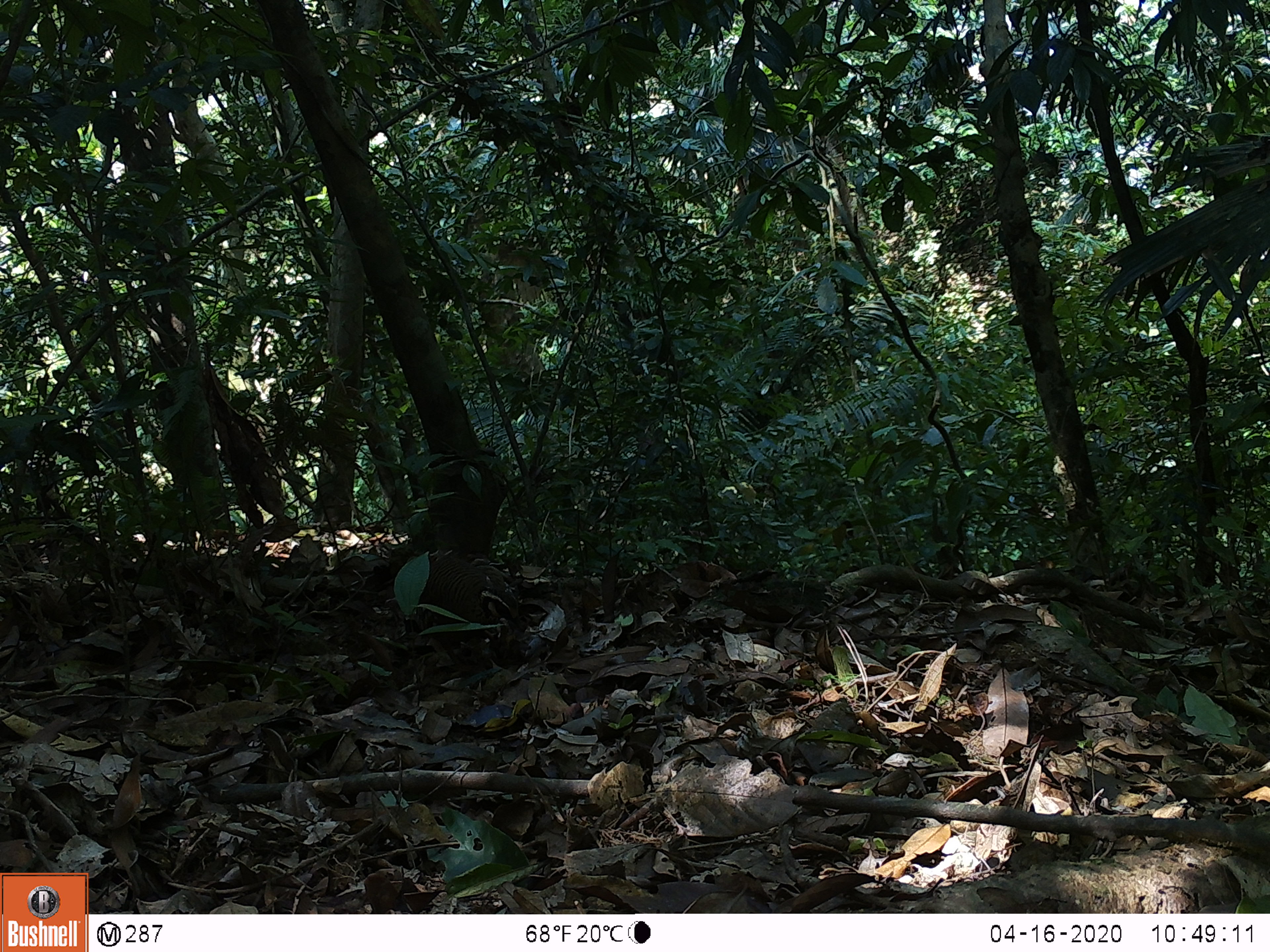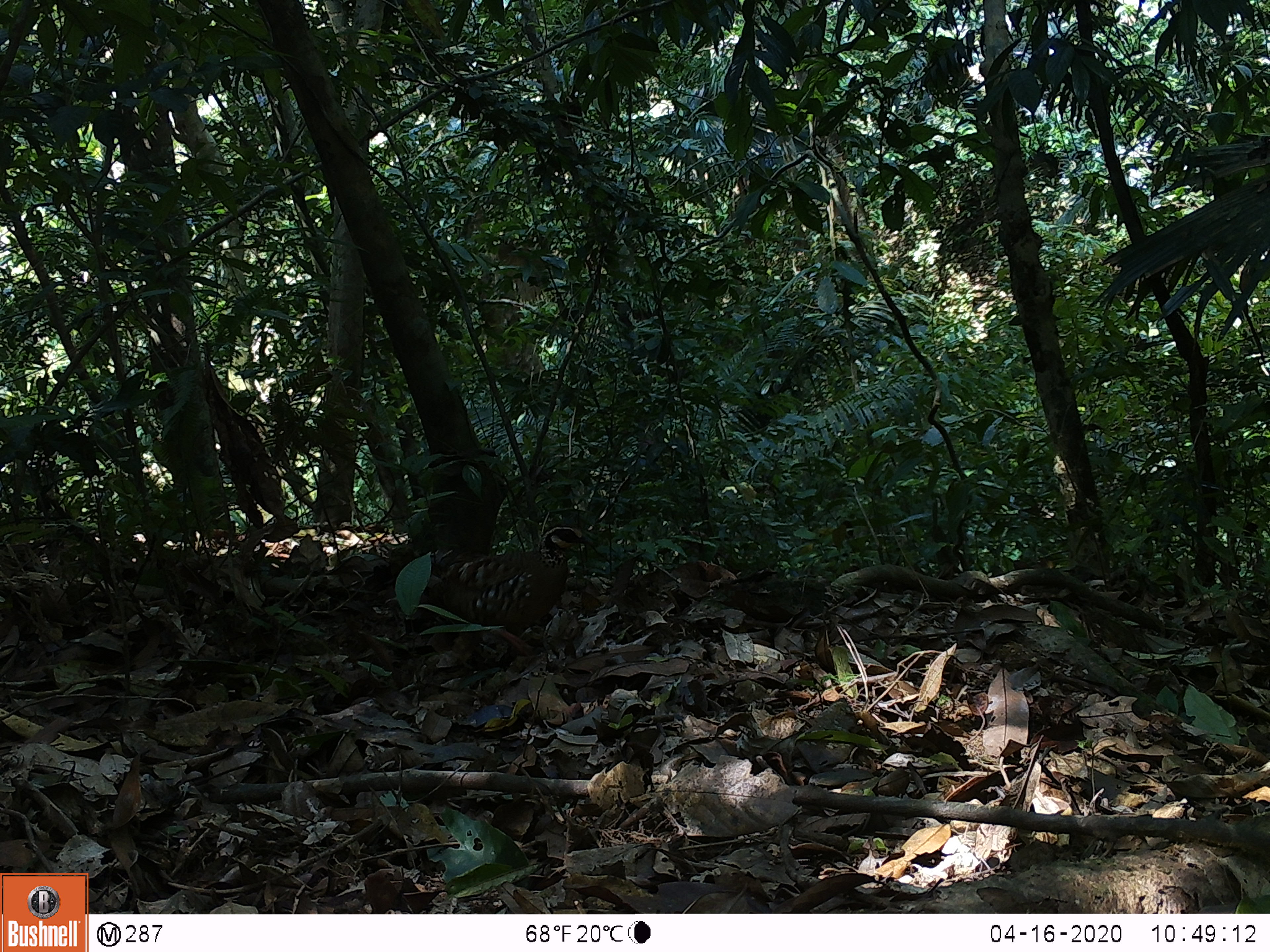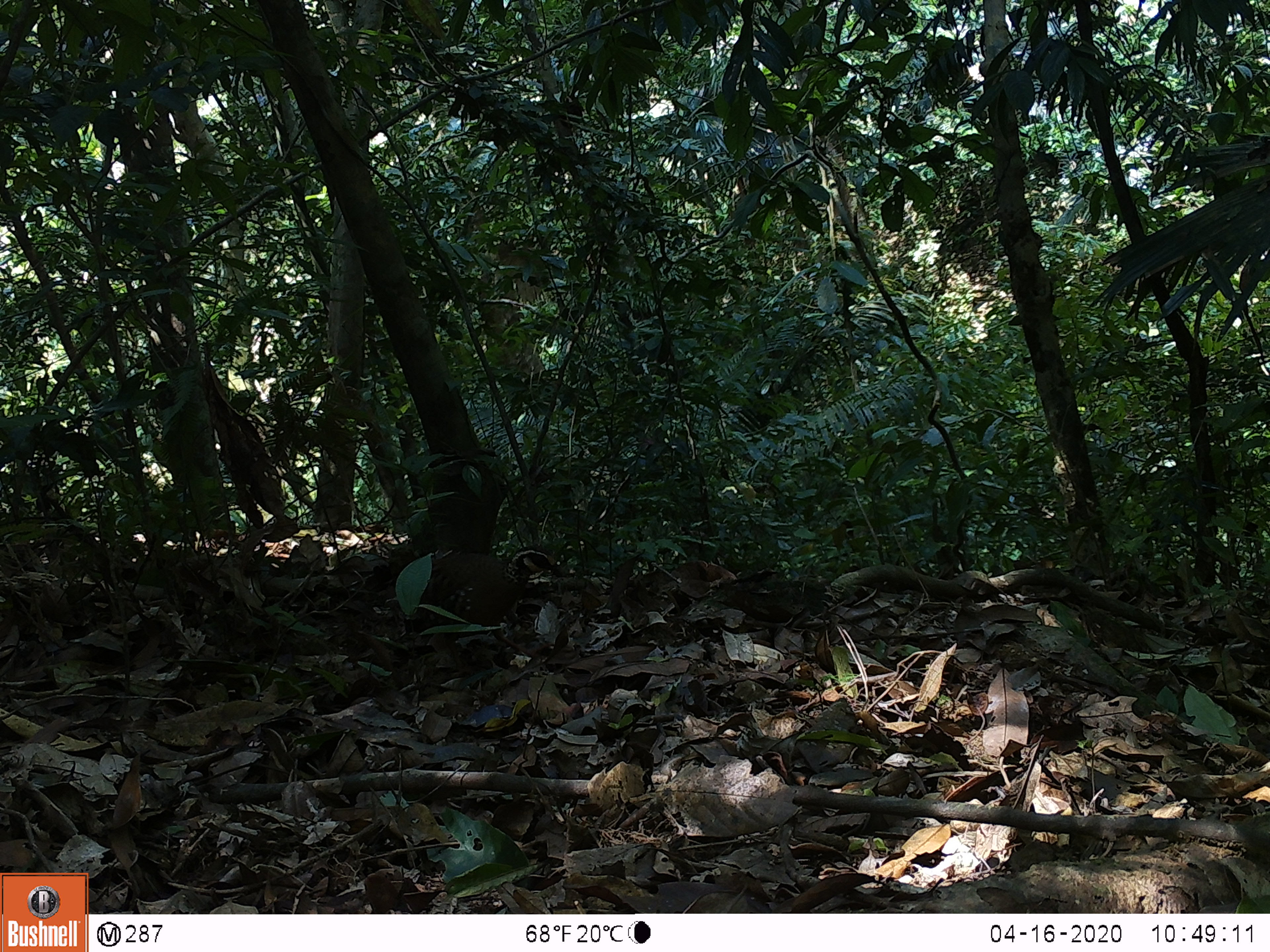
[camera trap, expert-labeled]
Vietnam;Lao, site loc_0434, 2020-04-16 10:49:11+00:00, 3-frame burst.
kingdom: Animalia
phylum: Chordata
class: Aves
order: Galliformes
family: Phasianidae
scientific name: Phasianidae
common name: partridge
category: unidentified partridge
Unidentified partridge (partridge) (Phasianidae). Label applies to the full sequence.